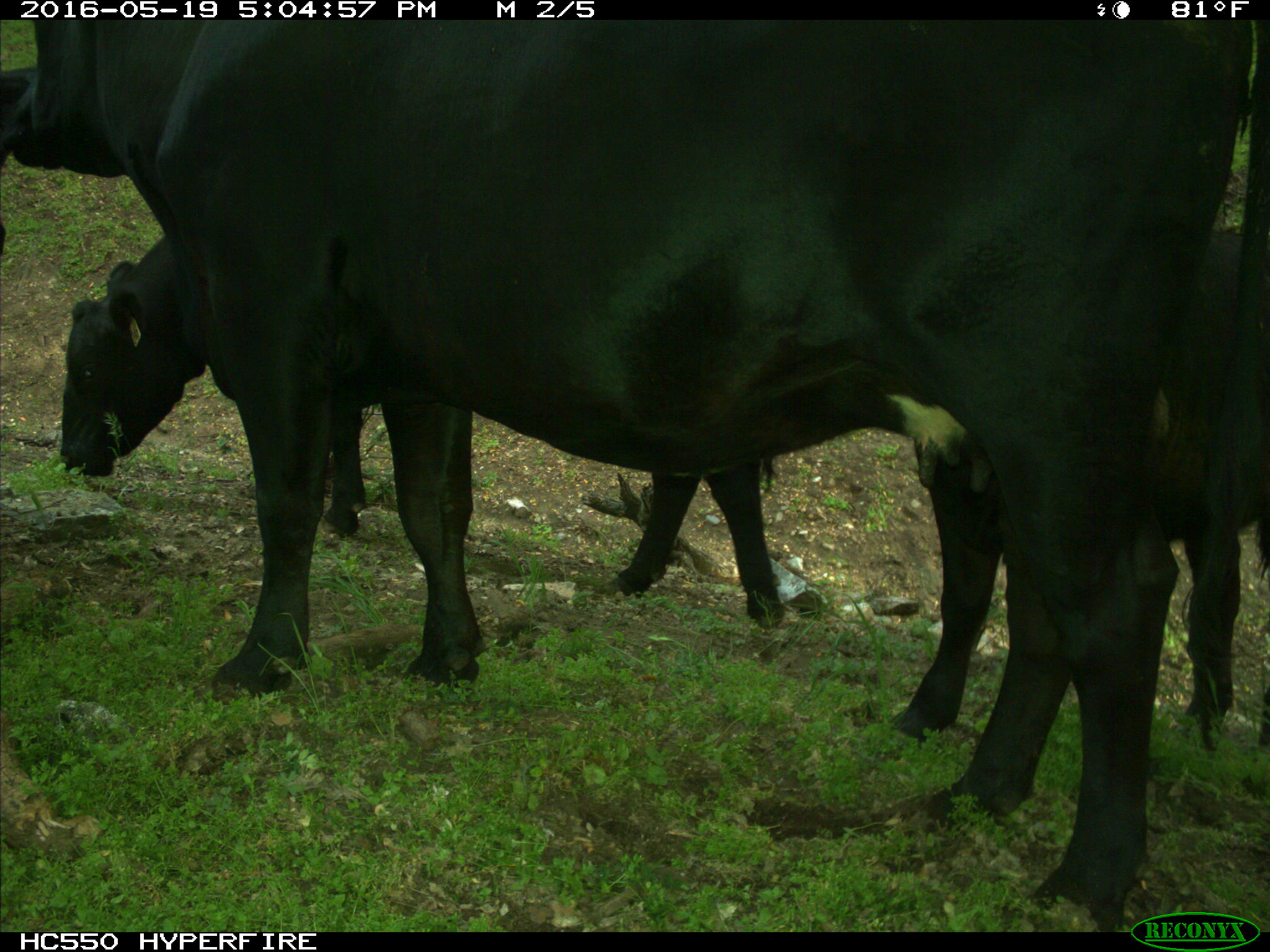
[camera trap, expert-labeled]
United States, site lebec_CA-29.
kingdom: Animalia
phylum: Chordata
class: Mammalia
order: Artiodactyla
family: Bovidae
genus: Bos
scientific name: Bos taurus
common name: domestic cow